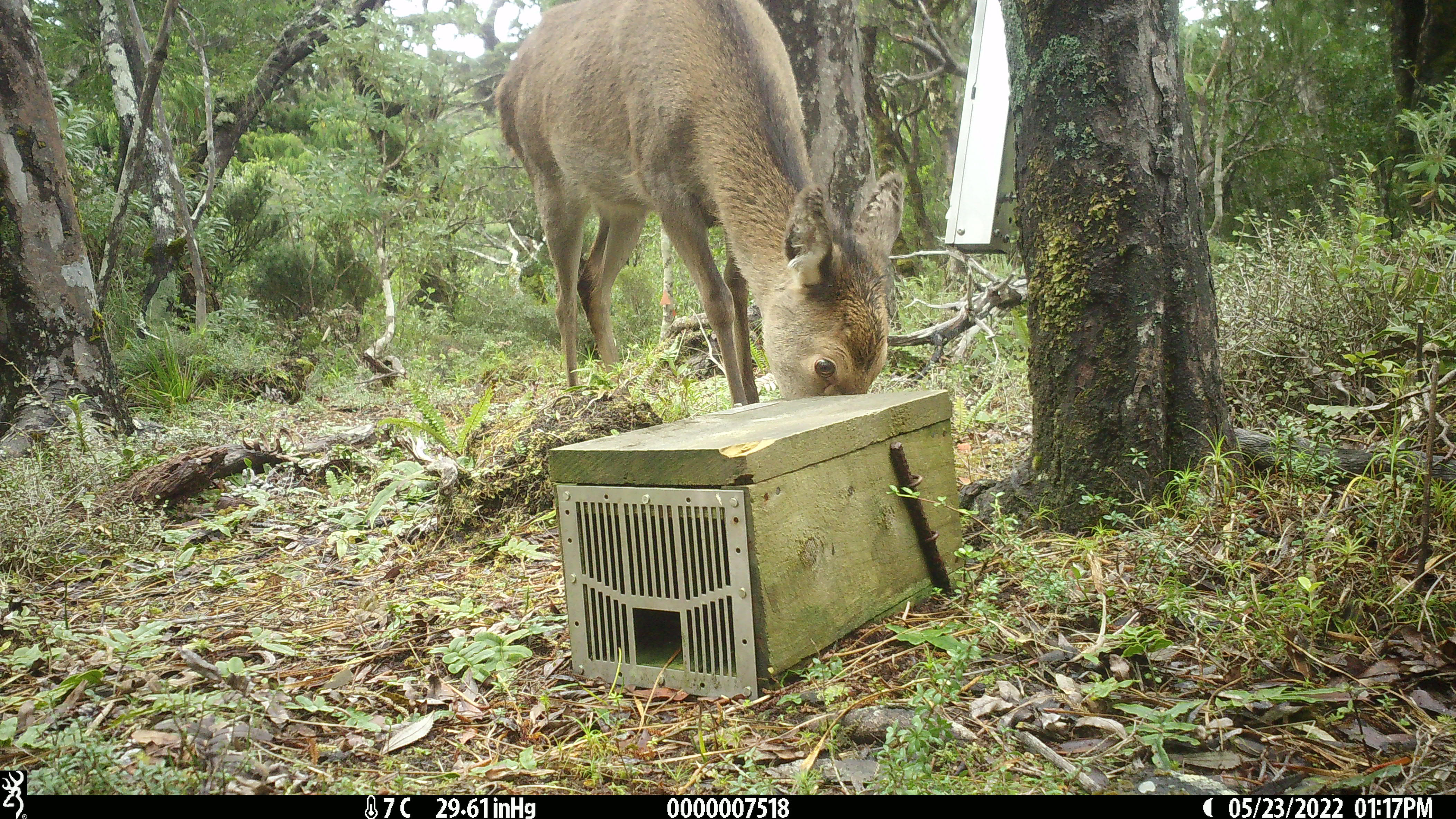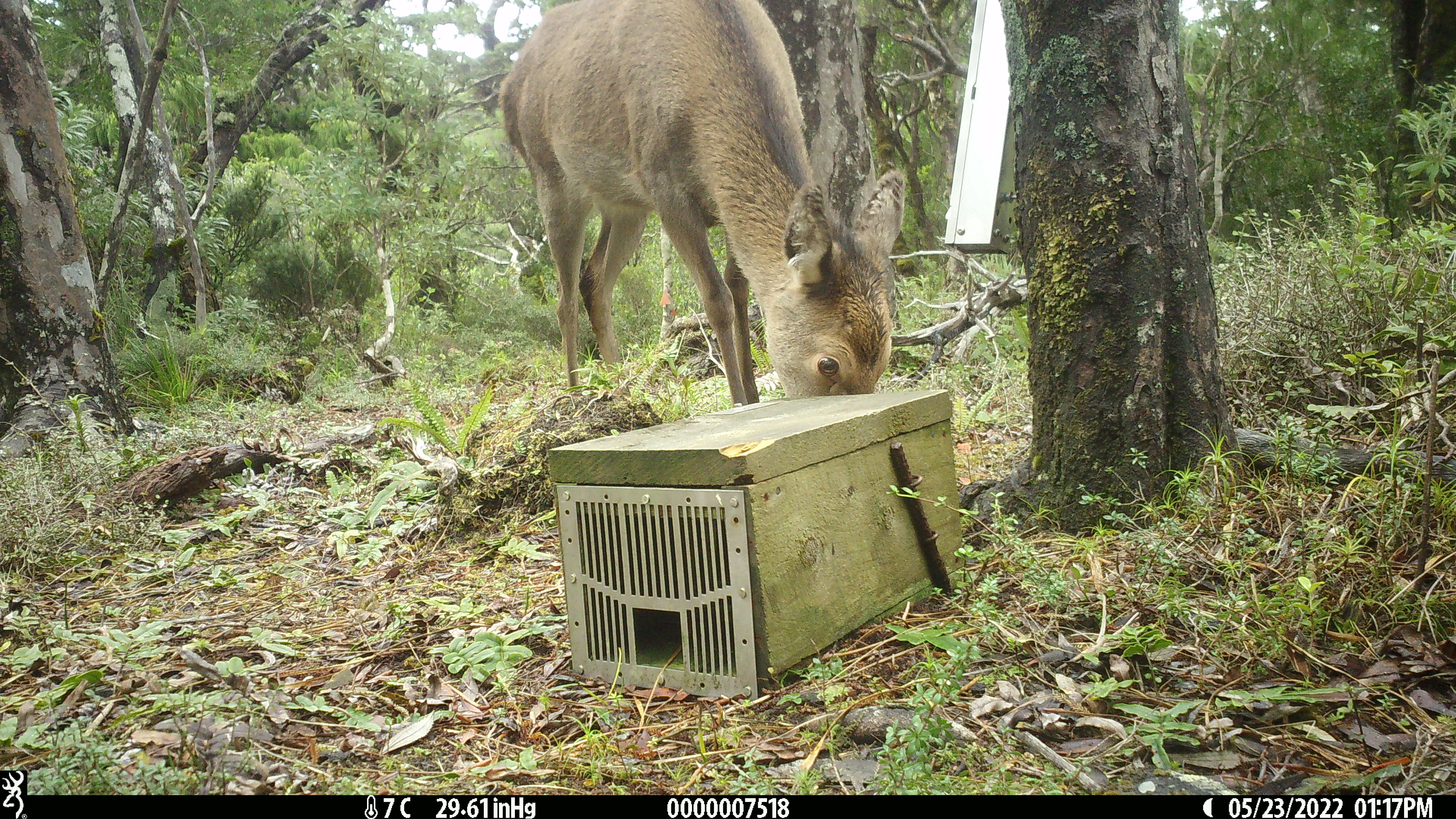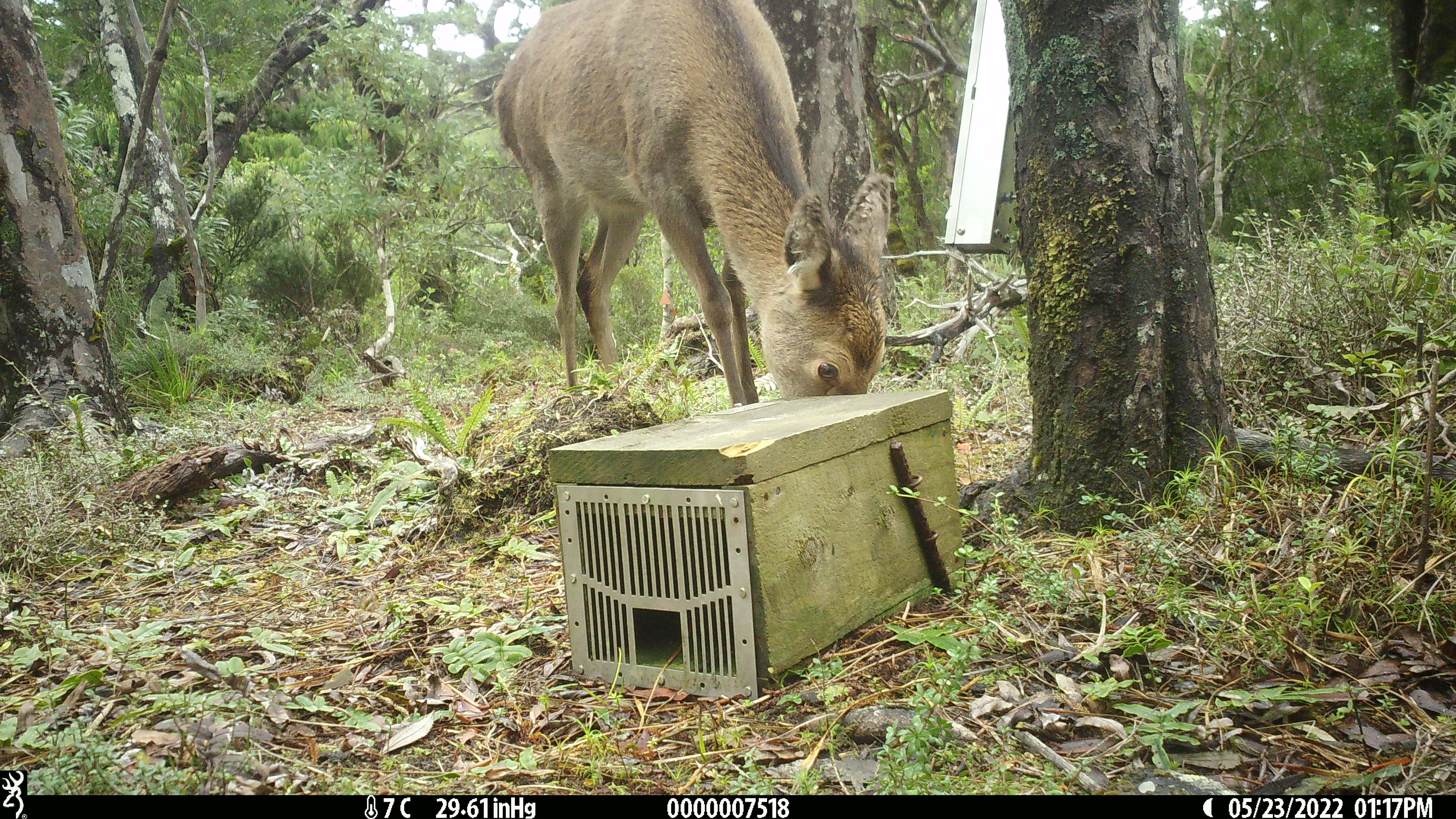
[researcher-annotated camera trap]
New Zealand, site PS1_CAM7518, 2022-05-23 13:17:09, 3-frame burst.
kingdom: Animalia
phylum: Chordata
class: Mammalia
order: Artiodactyla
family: Cervidae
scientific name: Cervidae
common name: deer